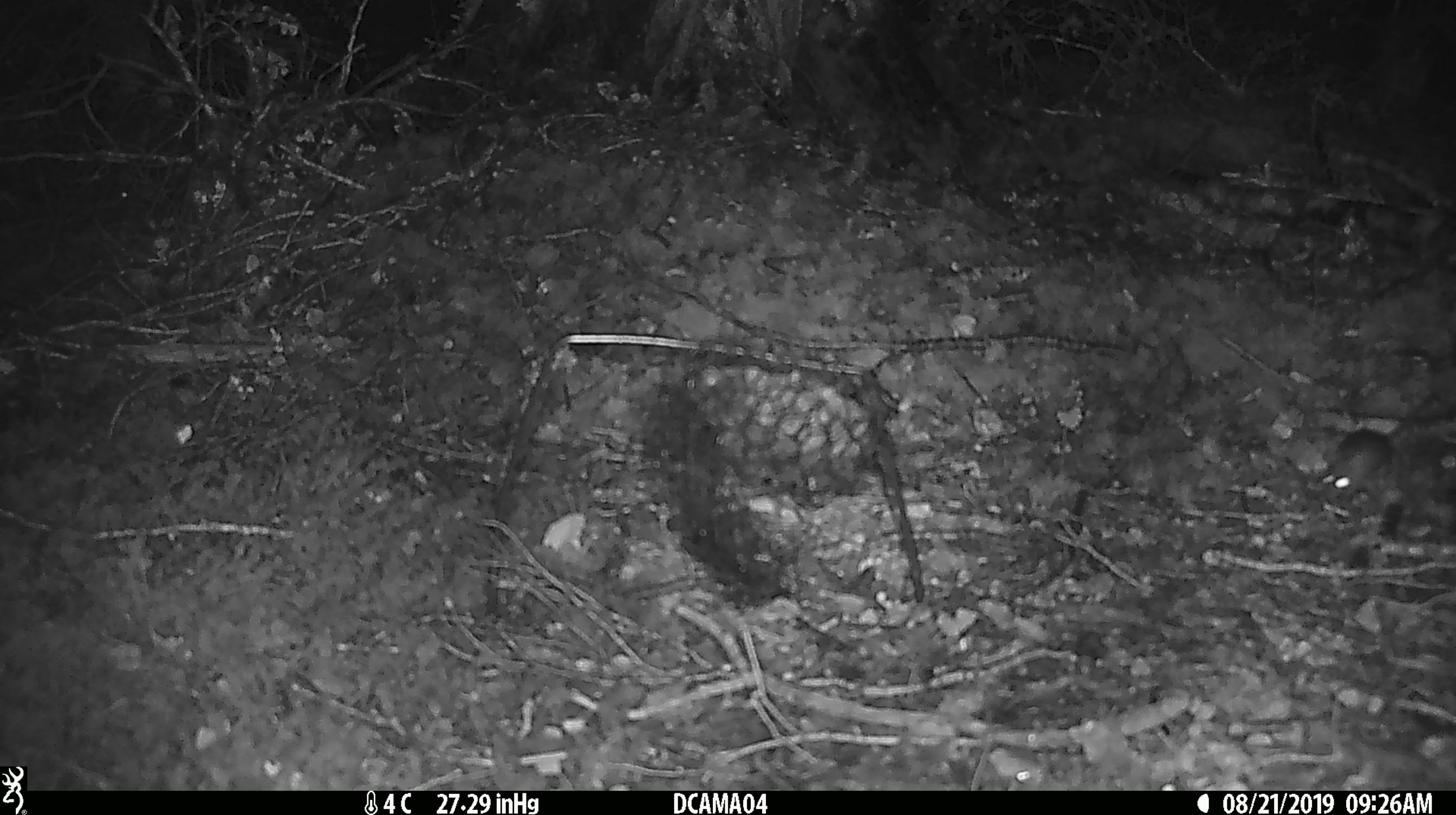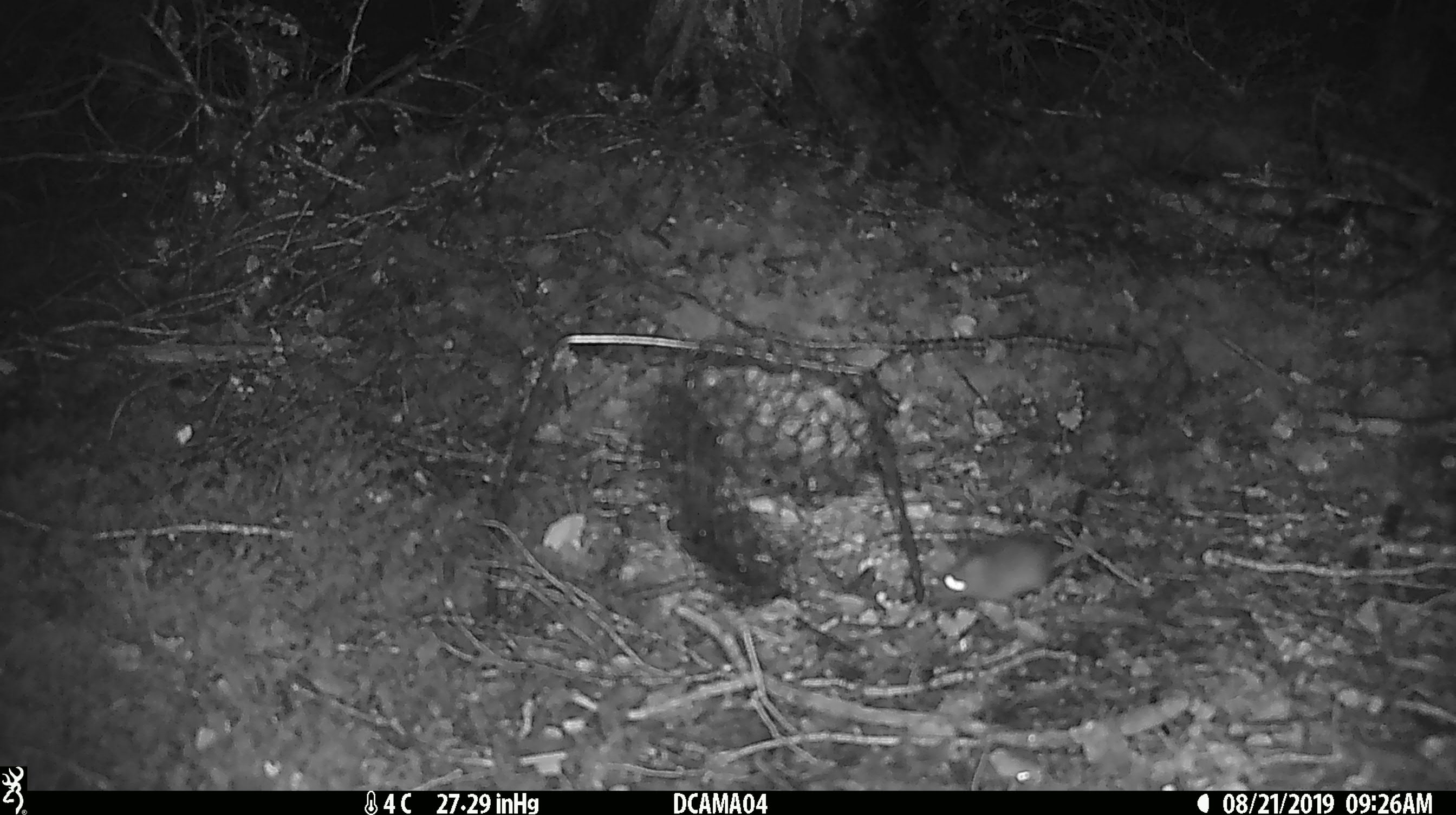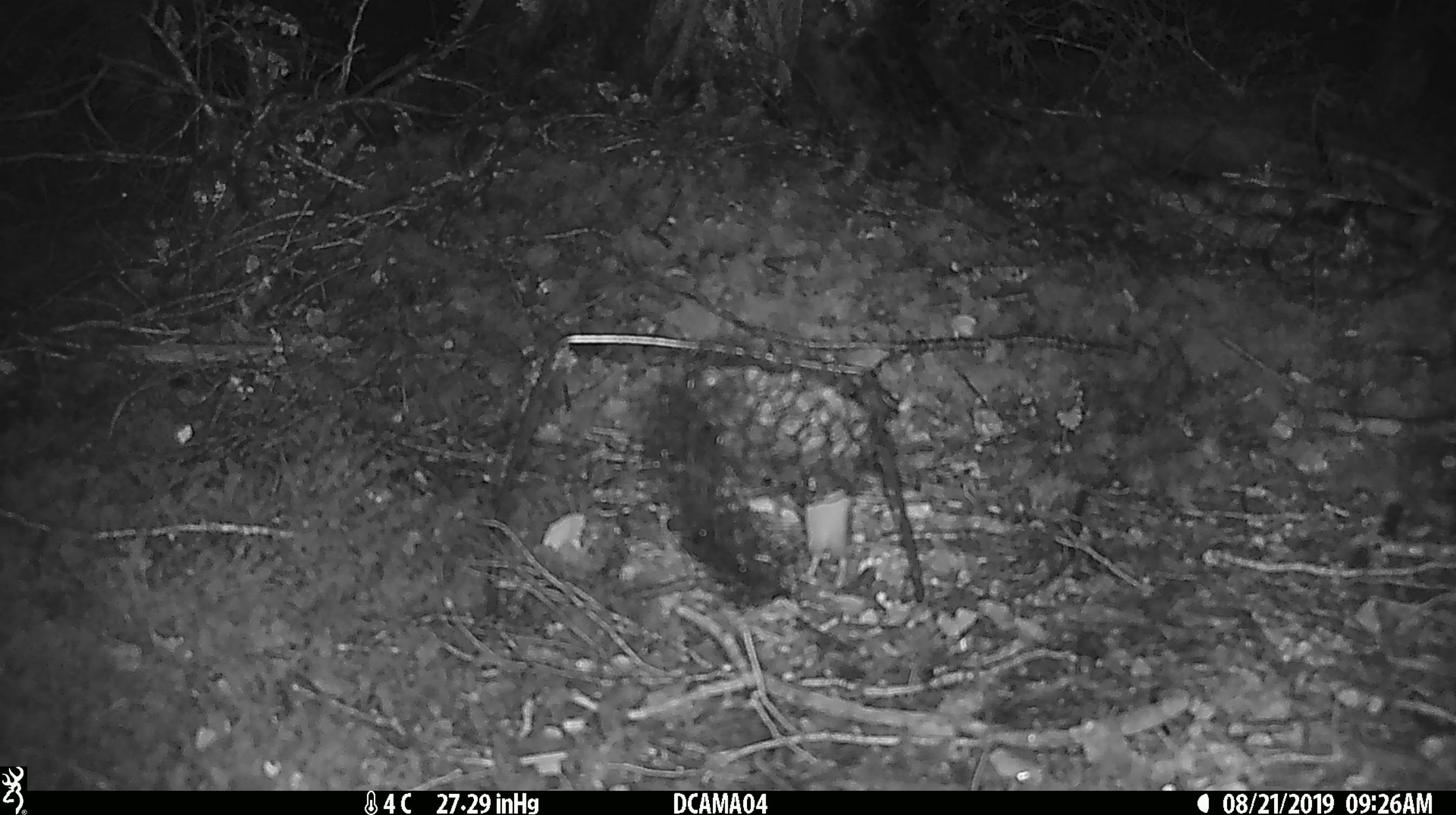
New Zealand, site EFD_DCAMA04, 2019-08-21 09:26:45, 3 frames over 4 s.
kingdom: Animalia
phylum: Chordata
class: Mammalia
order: Rodentia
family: Muridae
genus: Mus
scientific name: Mus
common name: mouse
Mouse (Mus).